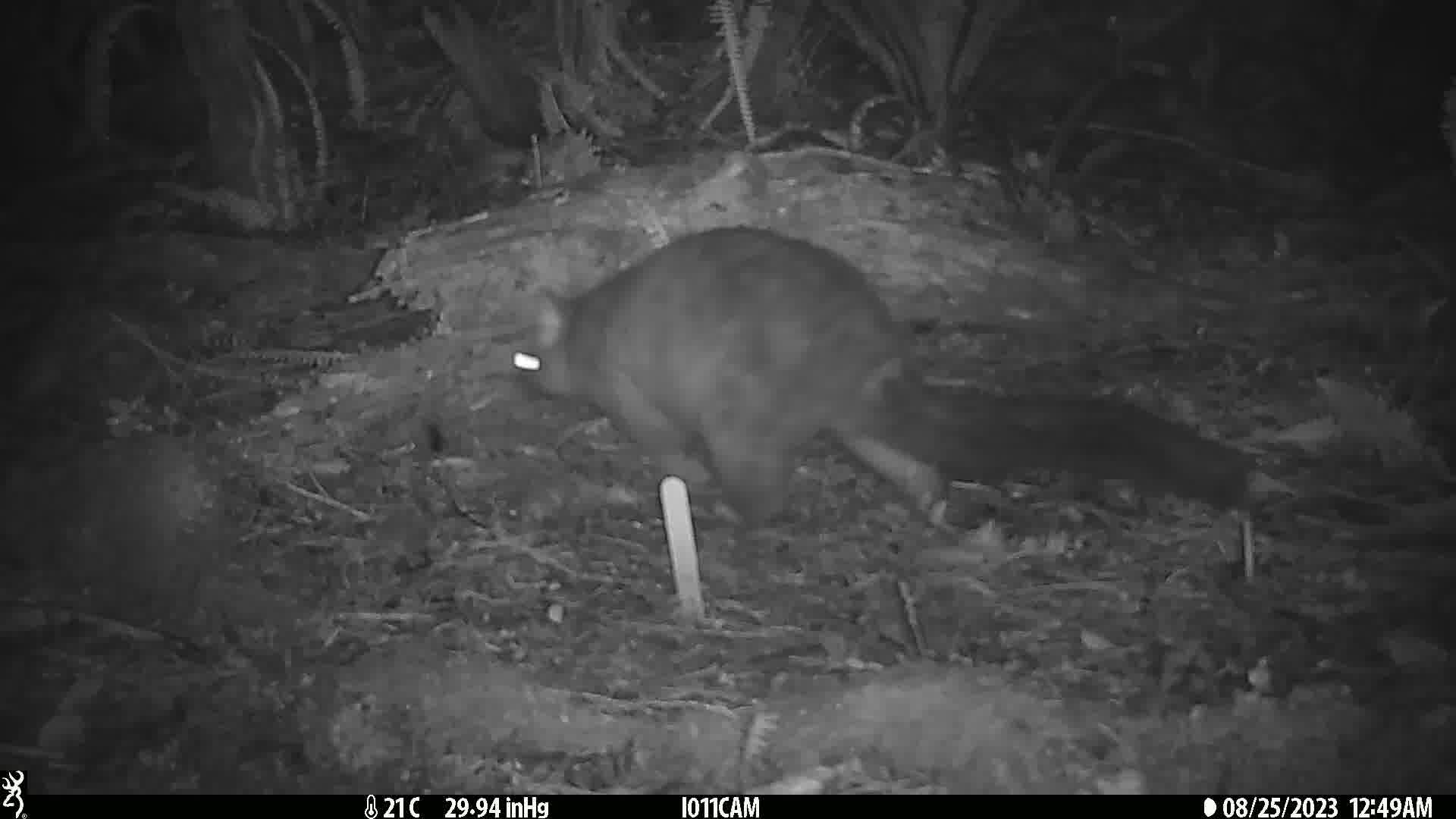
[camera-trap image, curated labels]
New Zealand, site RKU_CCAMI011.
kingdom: Animalia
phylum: Chordata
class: Mammalia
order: Diprotodontia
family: Phalangeridae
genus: Trichosurus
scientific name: Trichosurus vulpecula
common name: common brushtail possum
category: possum